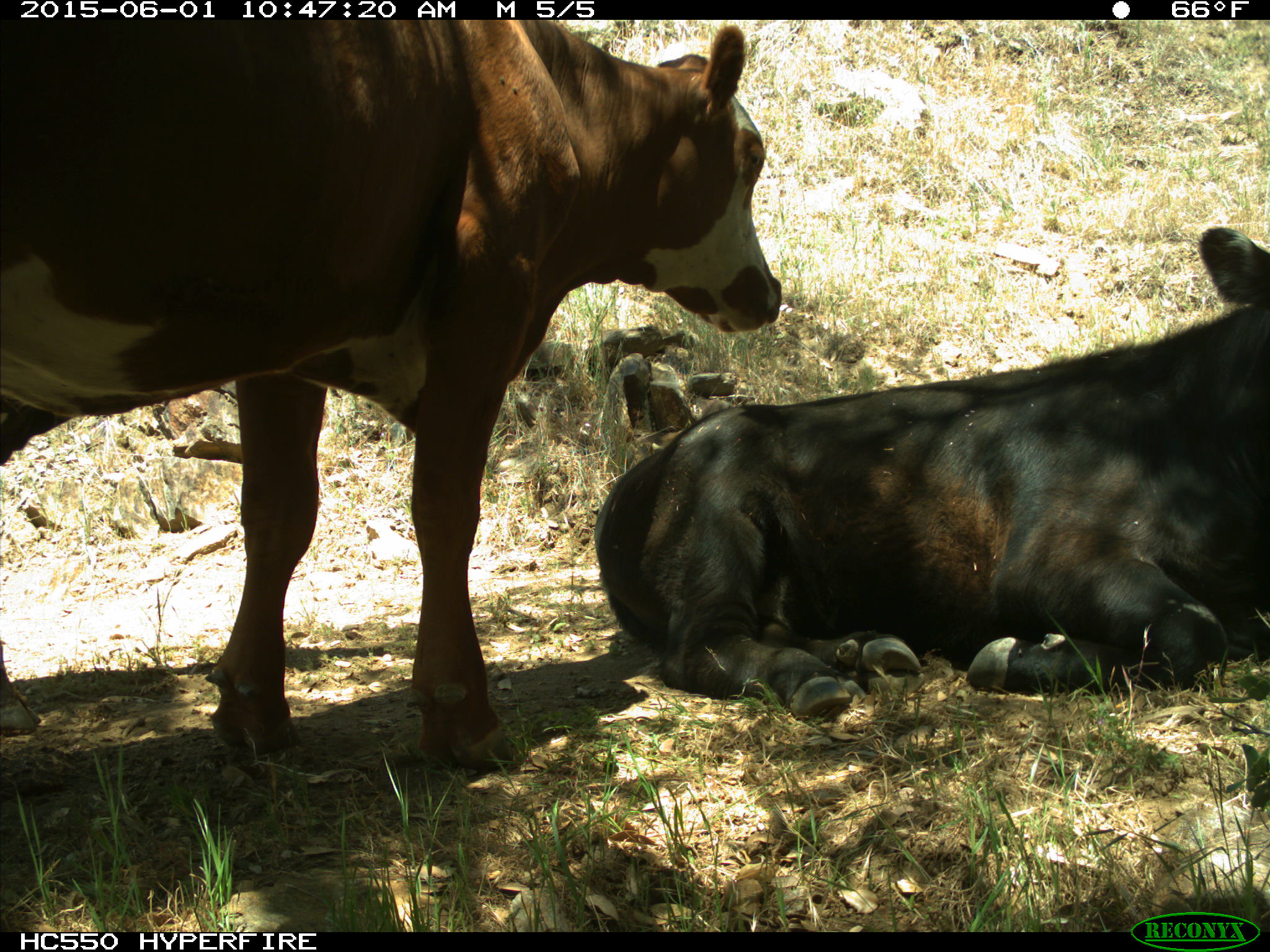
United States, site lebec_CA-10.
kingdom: Animalia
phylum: Chordata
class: Mammalia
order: Artiodactyla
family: Bovidae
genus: Bos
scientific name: Bos taurus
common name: domestic cow